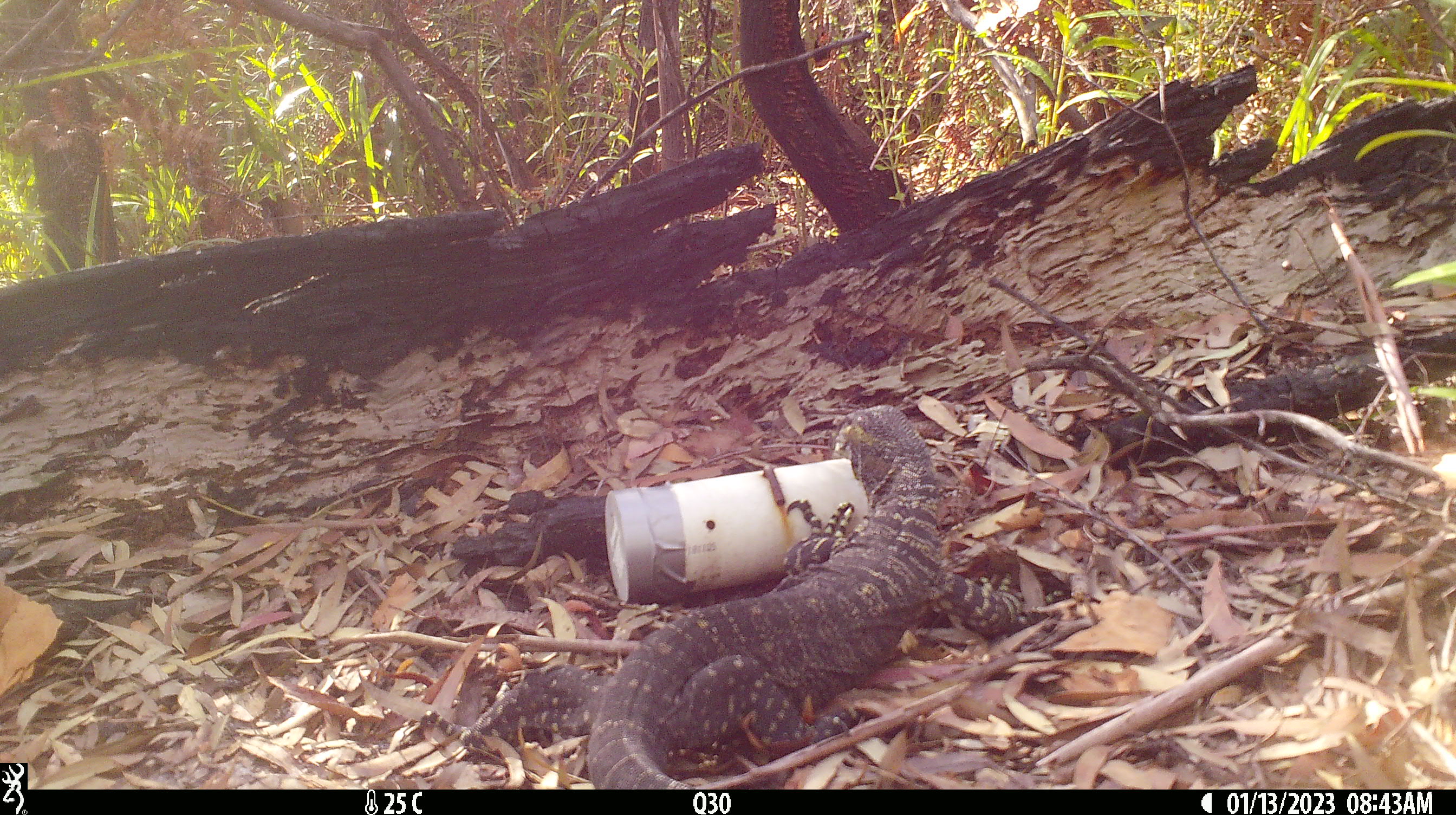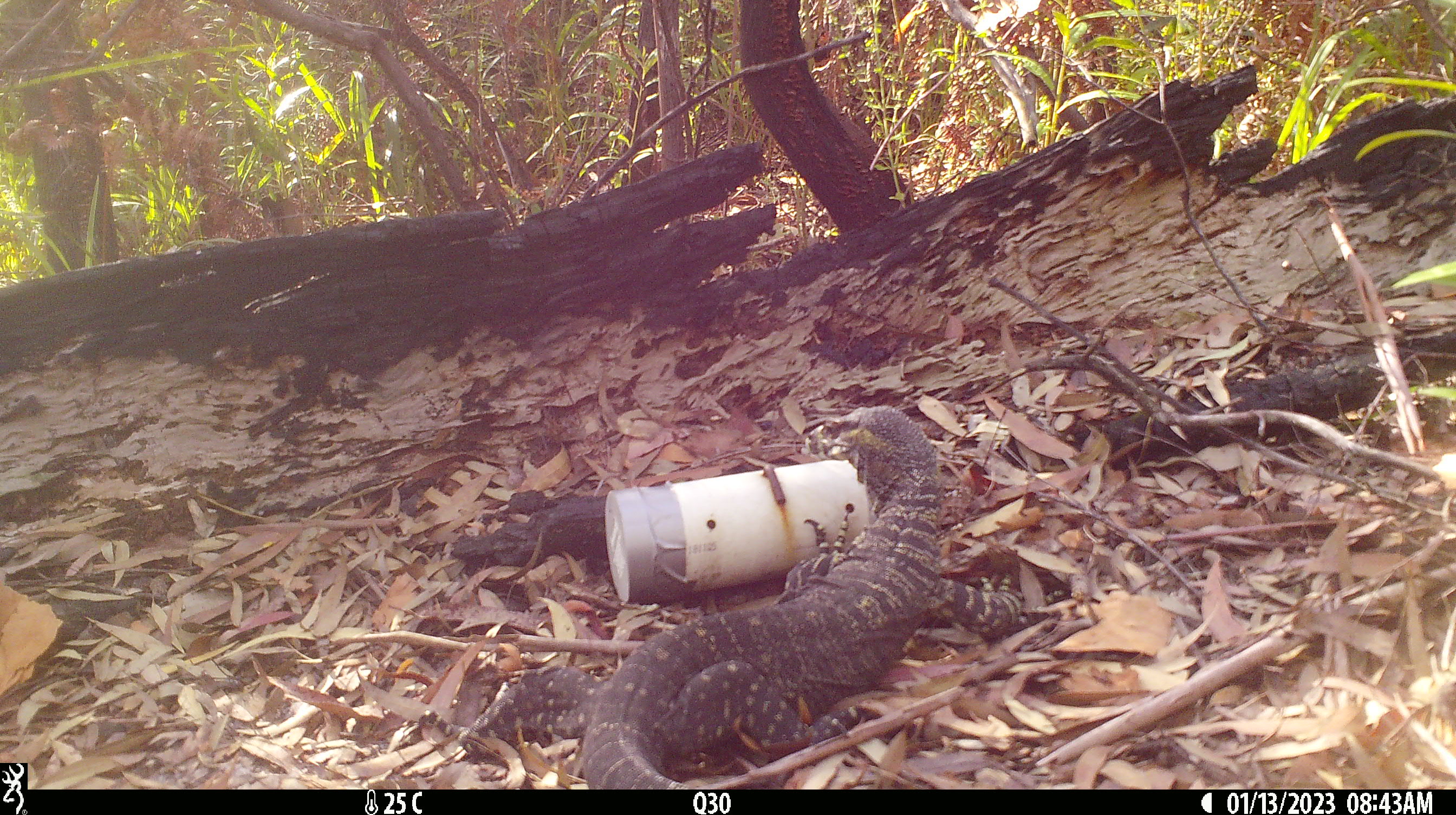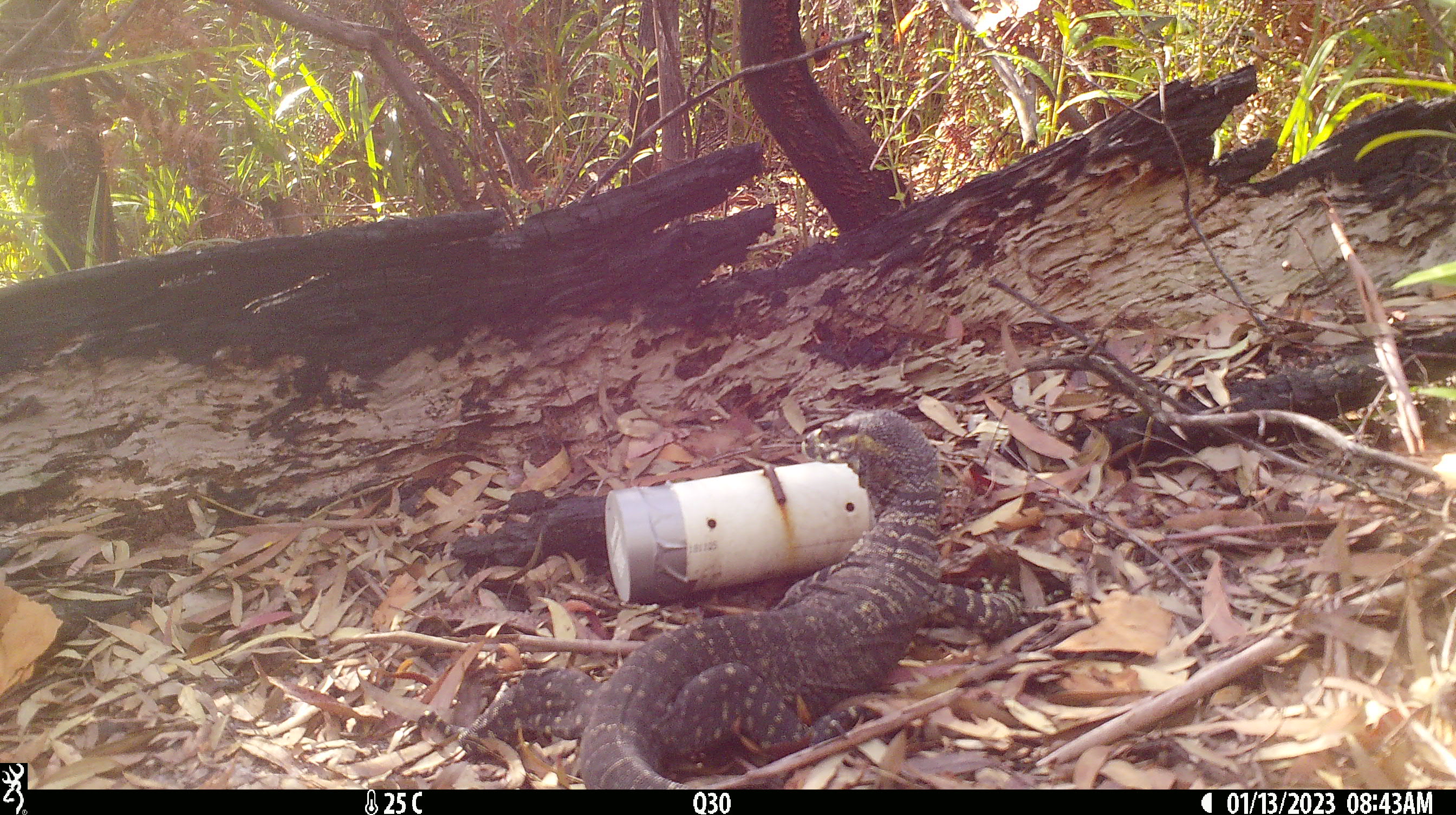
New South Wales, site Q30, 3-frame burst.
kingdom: Animalia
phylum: Chordata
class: Reptilia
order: Squamata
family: Varanidae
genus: Varanus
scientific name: Varanus varius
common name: lace monitor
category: goanna